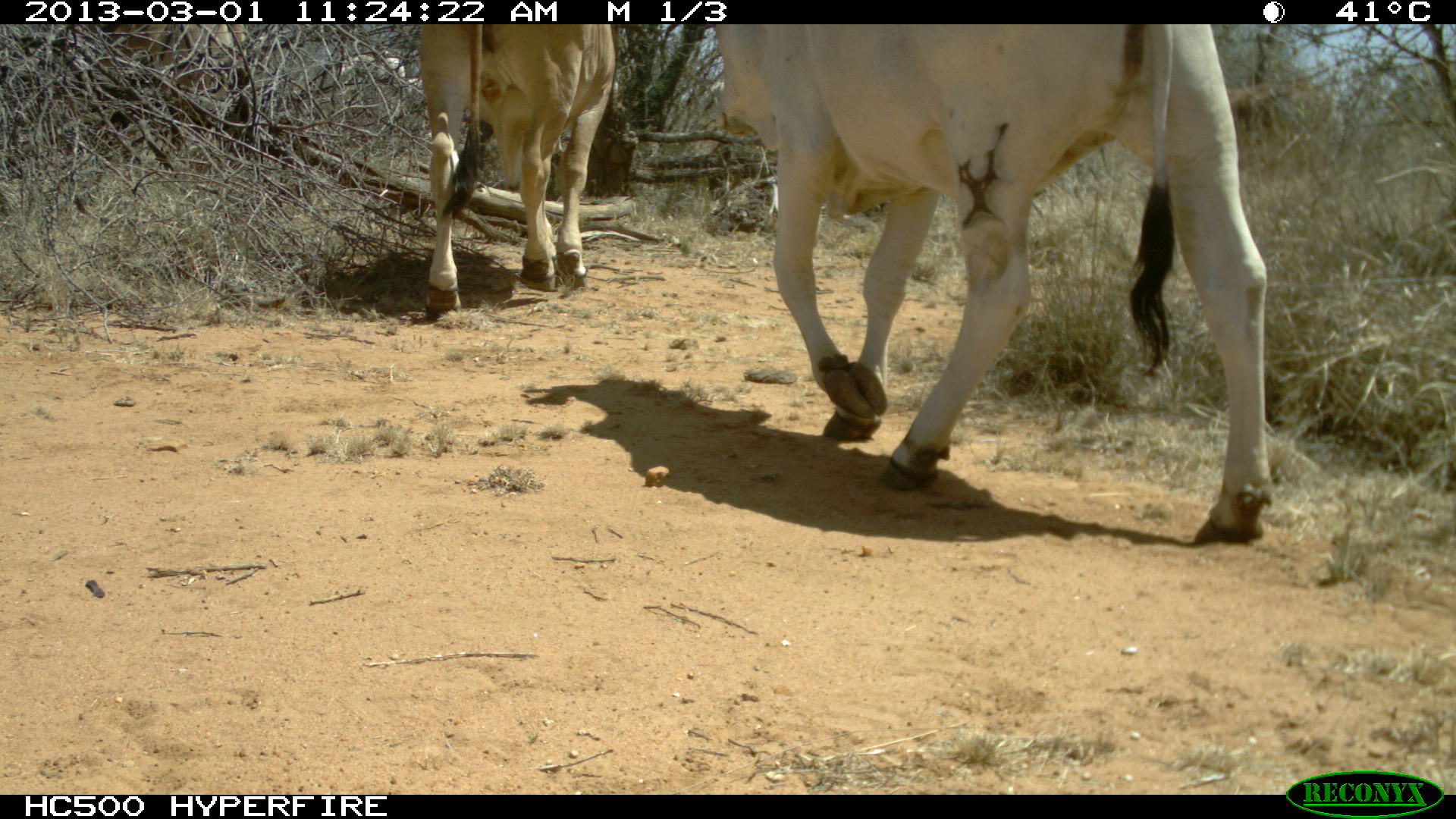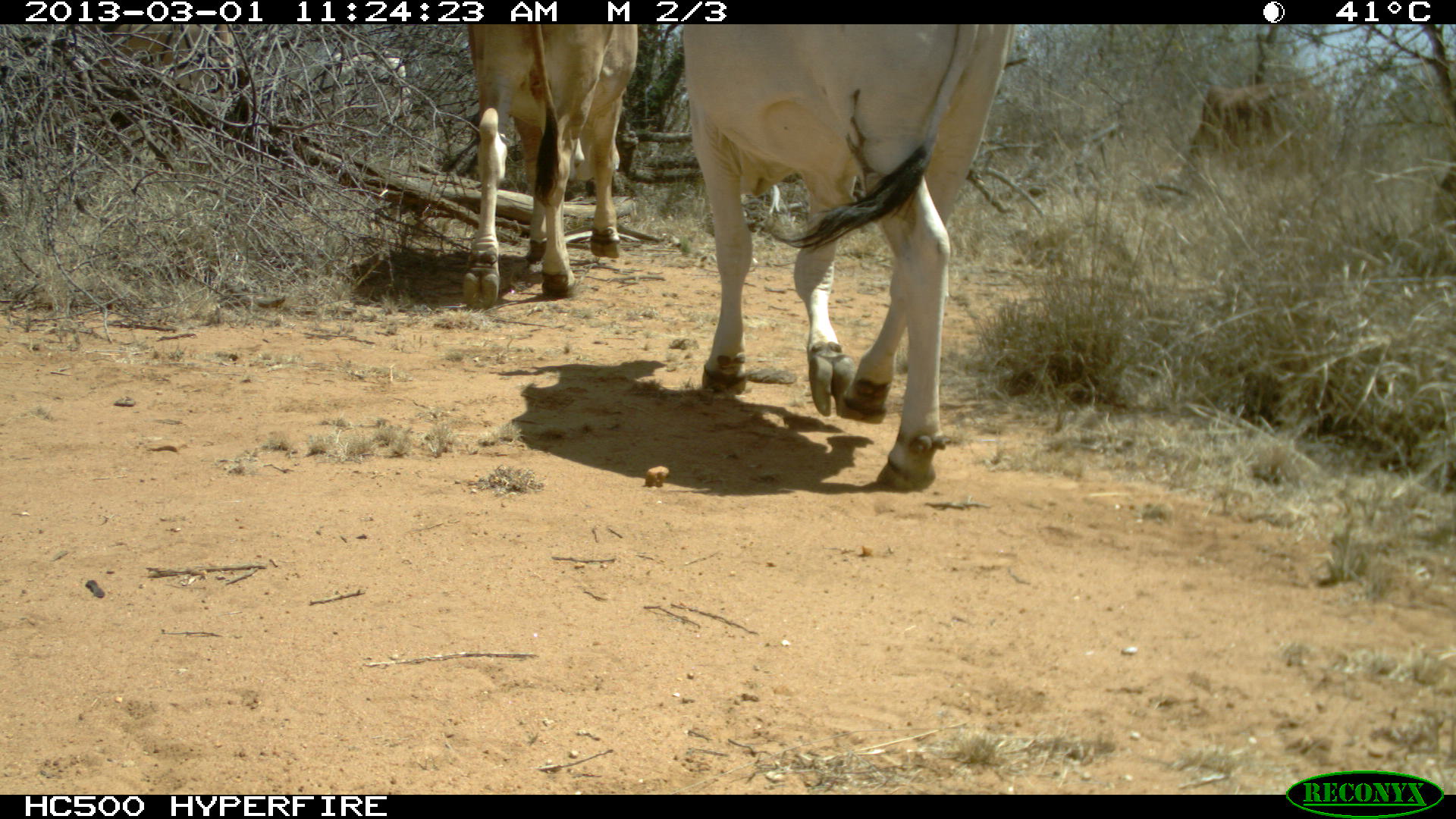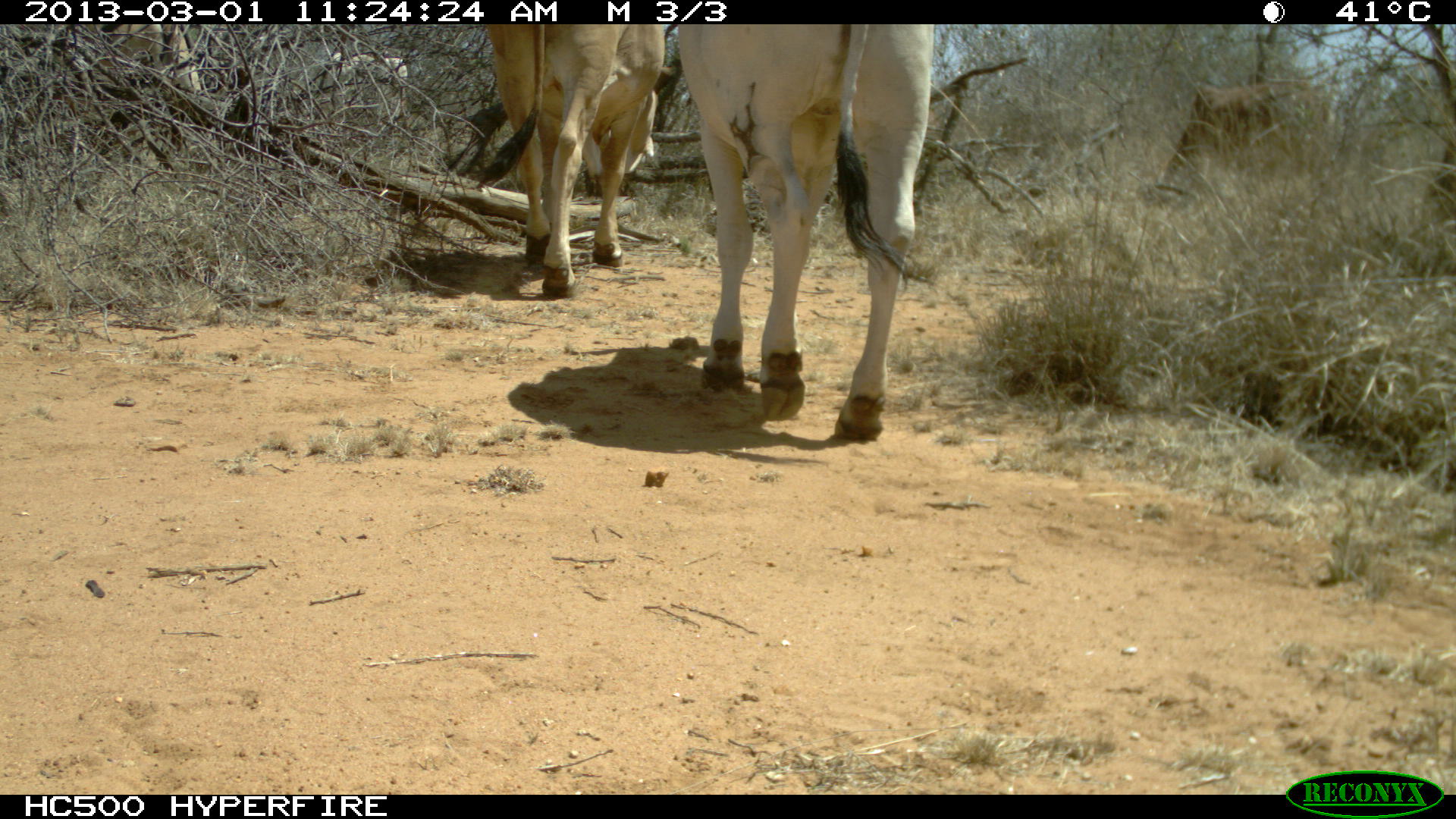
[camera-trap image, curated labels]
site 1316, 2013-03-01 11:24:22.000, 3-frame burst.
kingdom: Animalia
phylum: Chordata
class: Mammalia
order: Artiodactyla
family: Bovidae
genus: Bos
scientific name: Bos taurus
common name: domestic cattle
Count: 5.